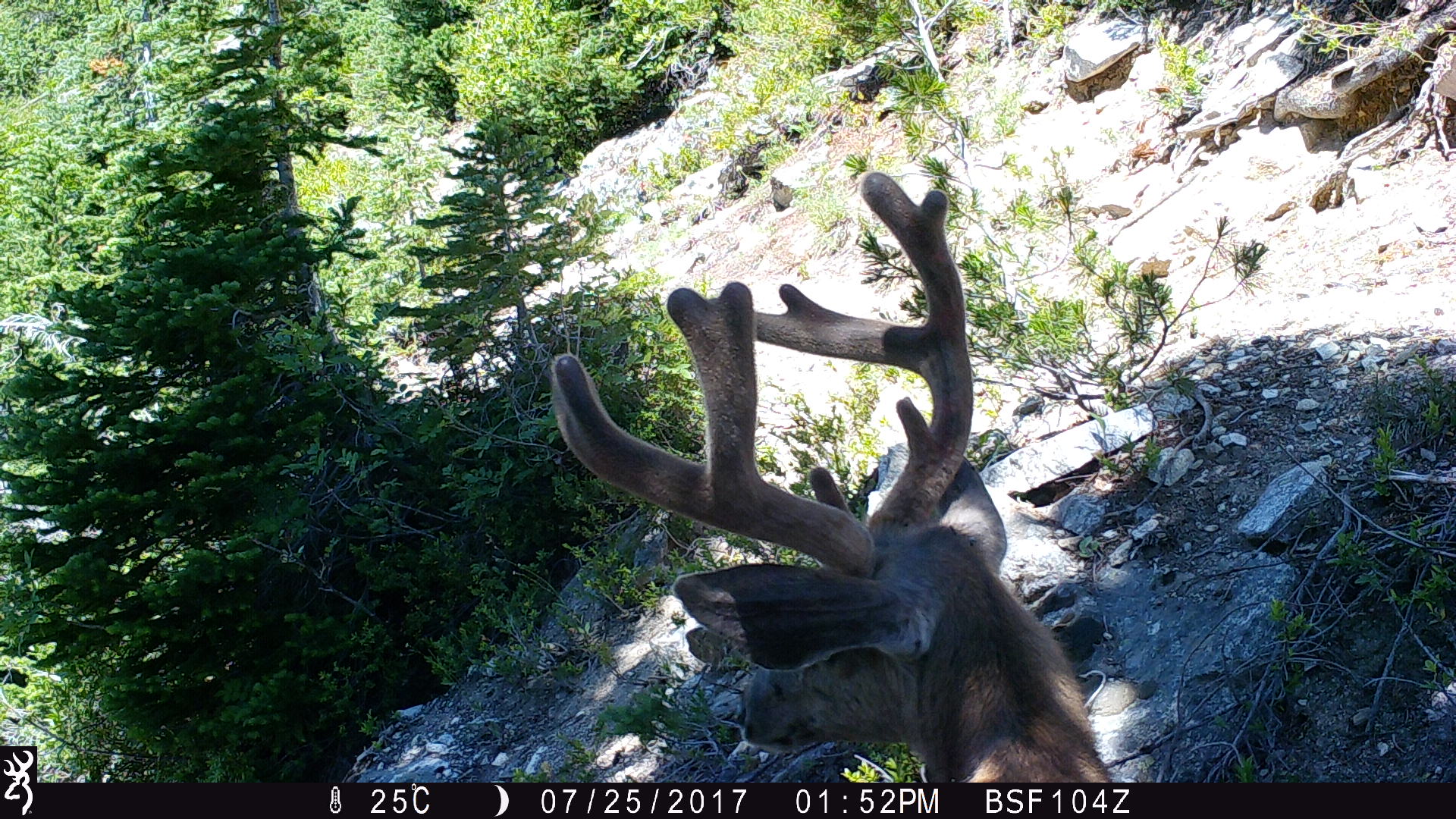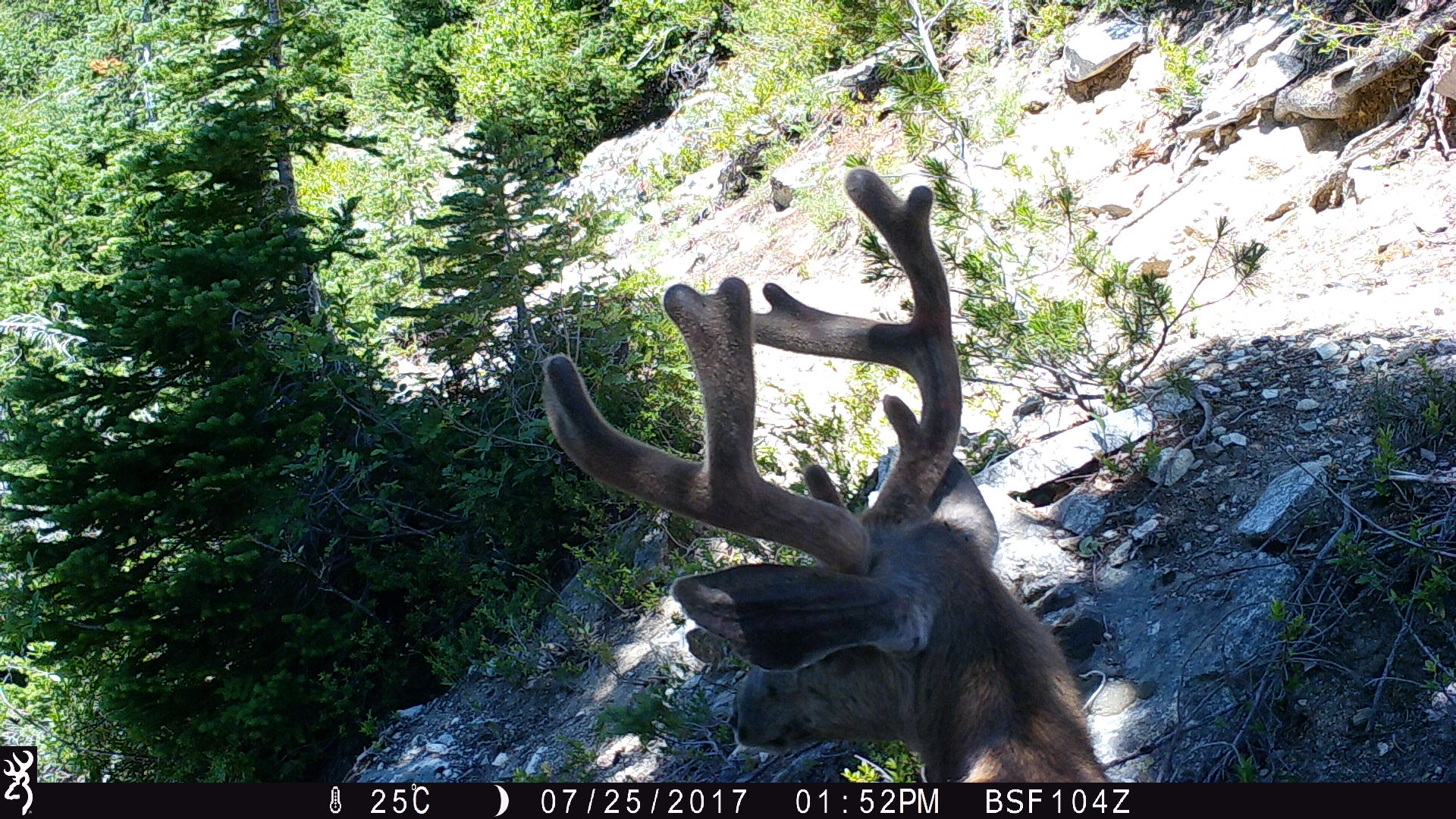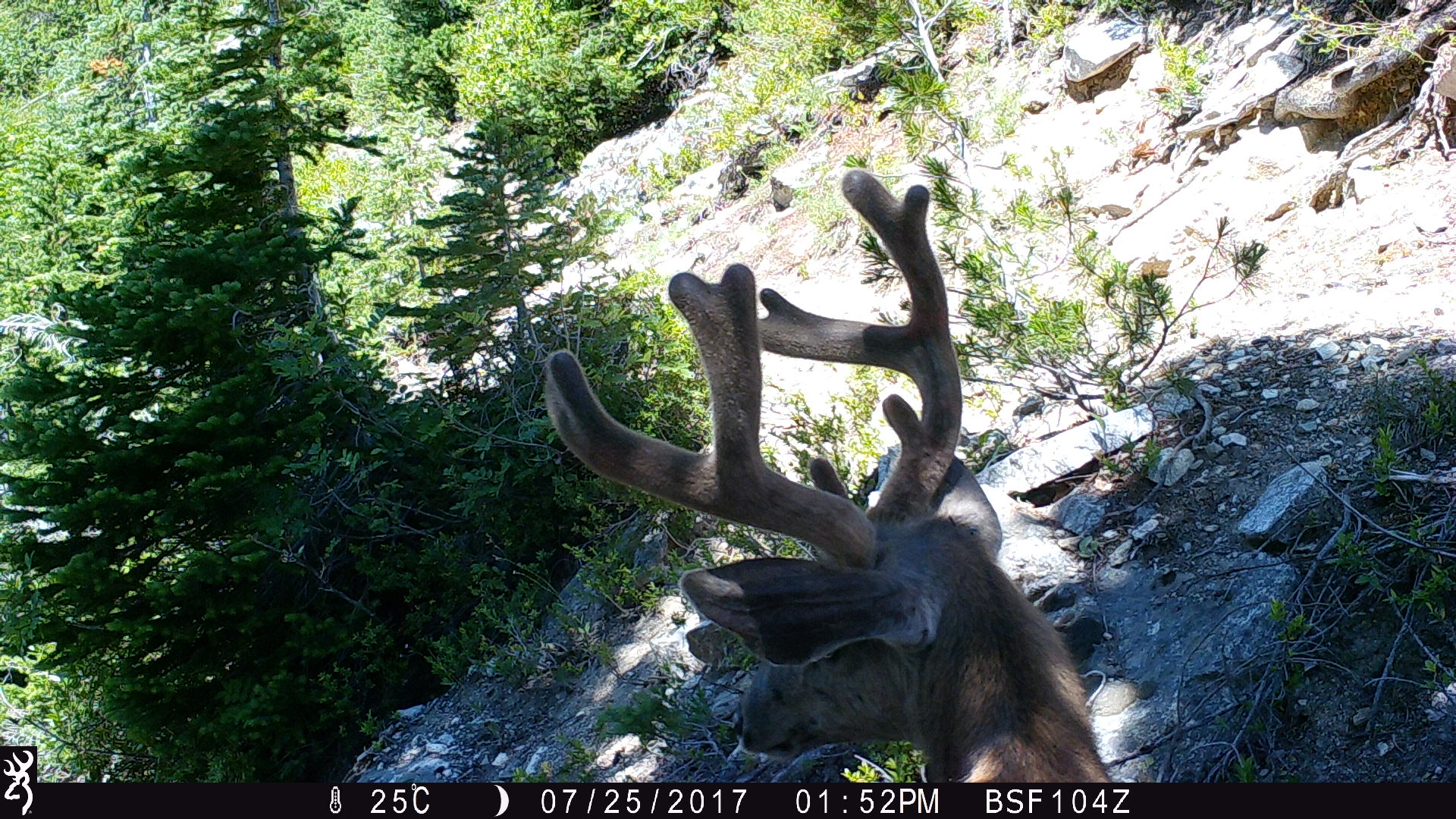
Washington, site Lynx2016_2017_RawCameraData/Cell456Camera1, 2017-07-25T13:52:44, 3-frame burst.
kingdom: Animalia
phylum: Chordata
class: Mammalia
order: Artiodactyla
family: Cervidae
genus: Odocoileus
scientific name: Odocoileus hemionus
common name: mule deer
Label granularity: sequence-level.